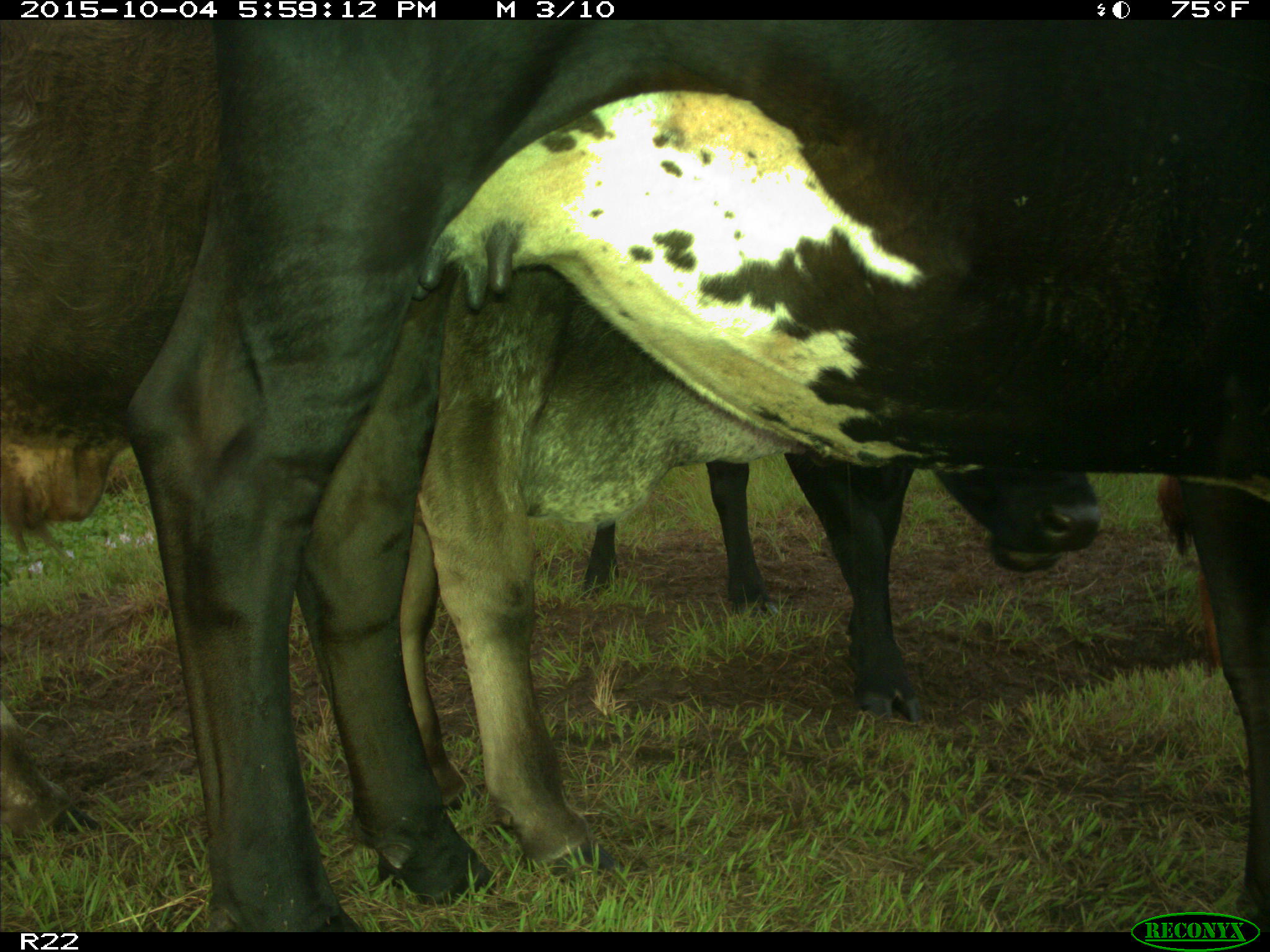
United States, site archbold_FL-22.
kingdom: Animalia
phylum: Chordata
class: Mammalia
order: Artiodactyla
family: Bovidae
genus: Bos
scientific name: Bos taurus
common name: domestic cow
Bos taurus (domestic cow).